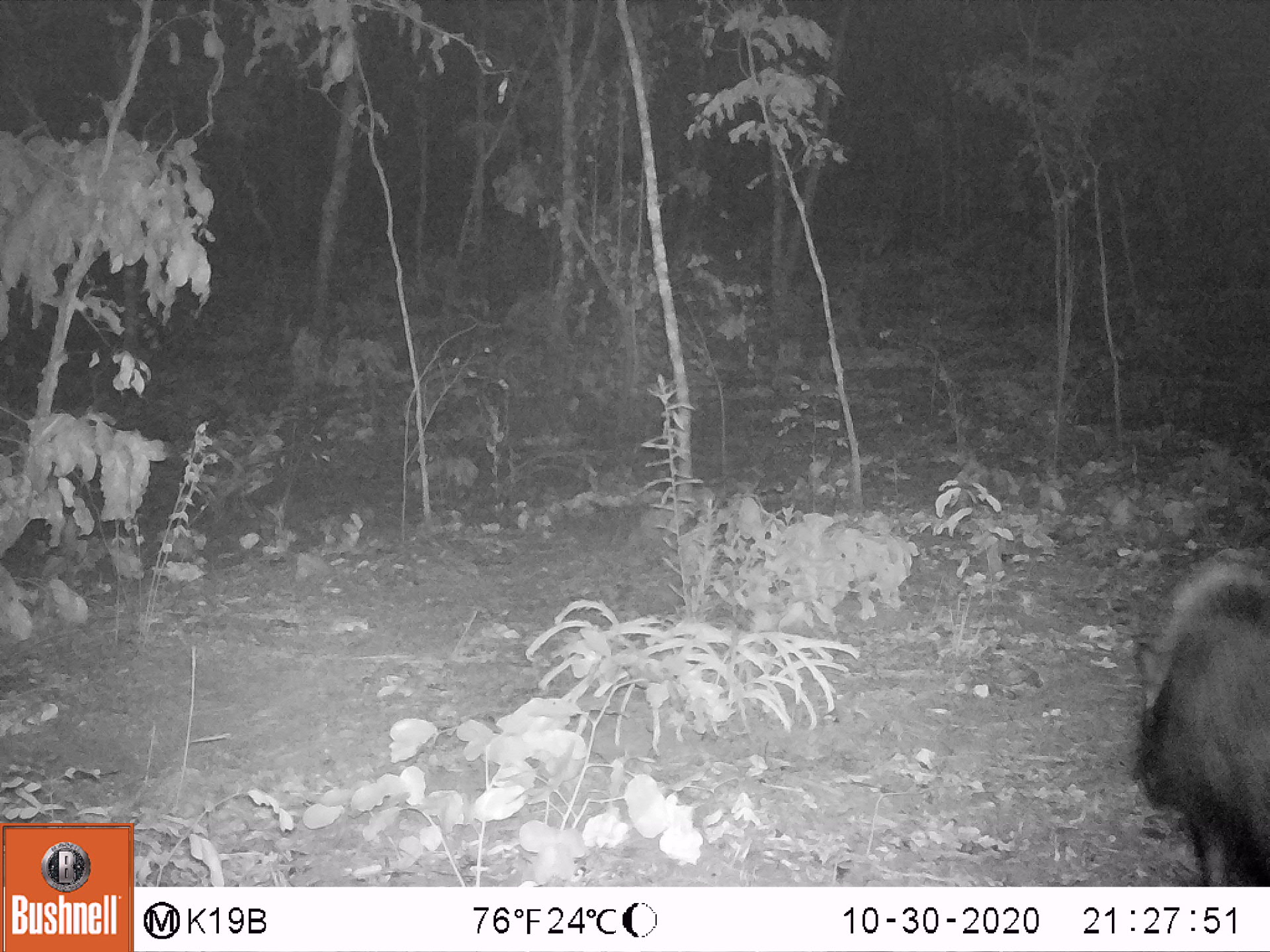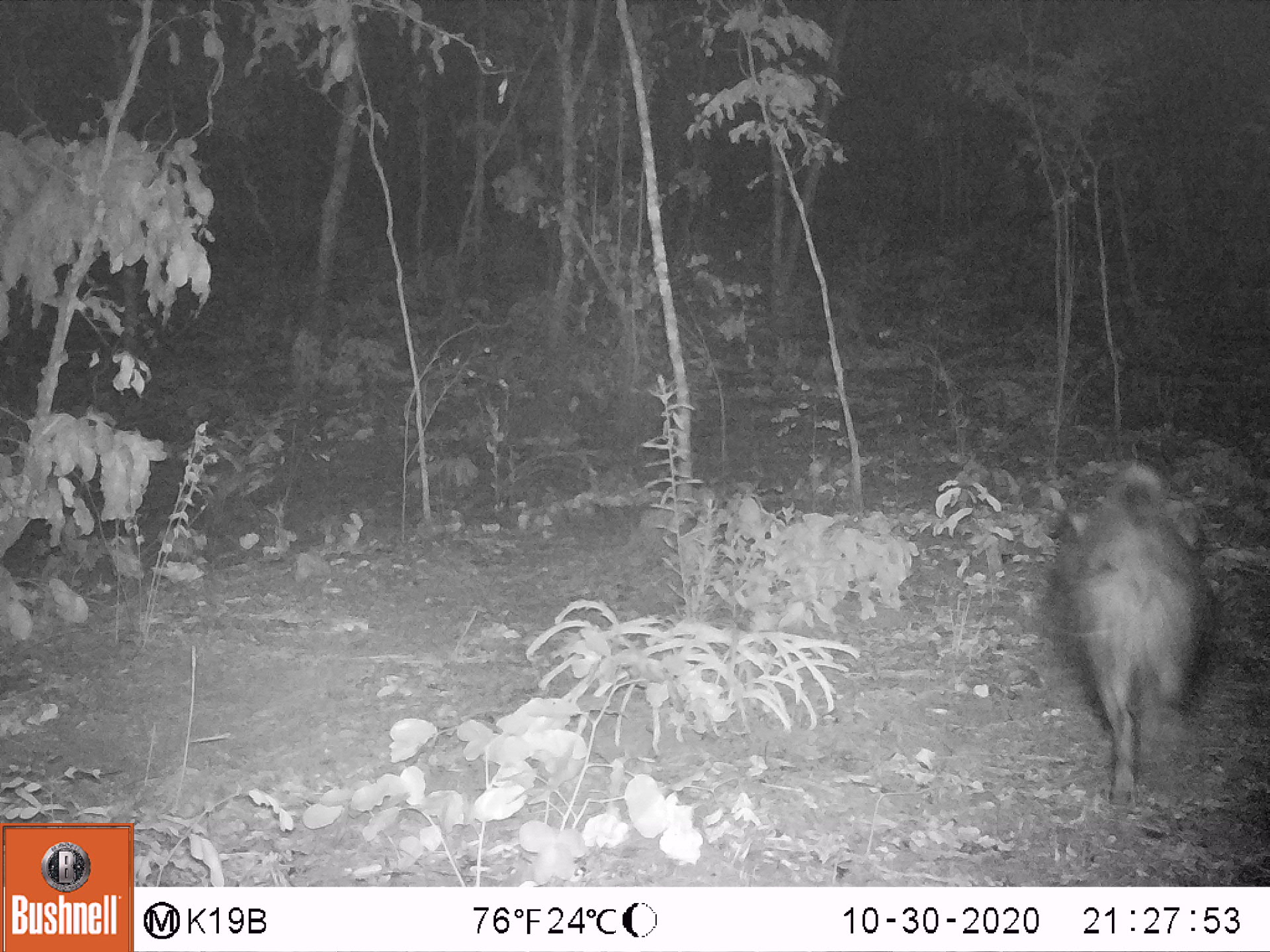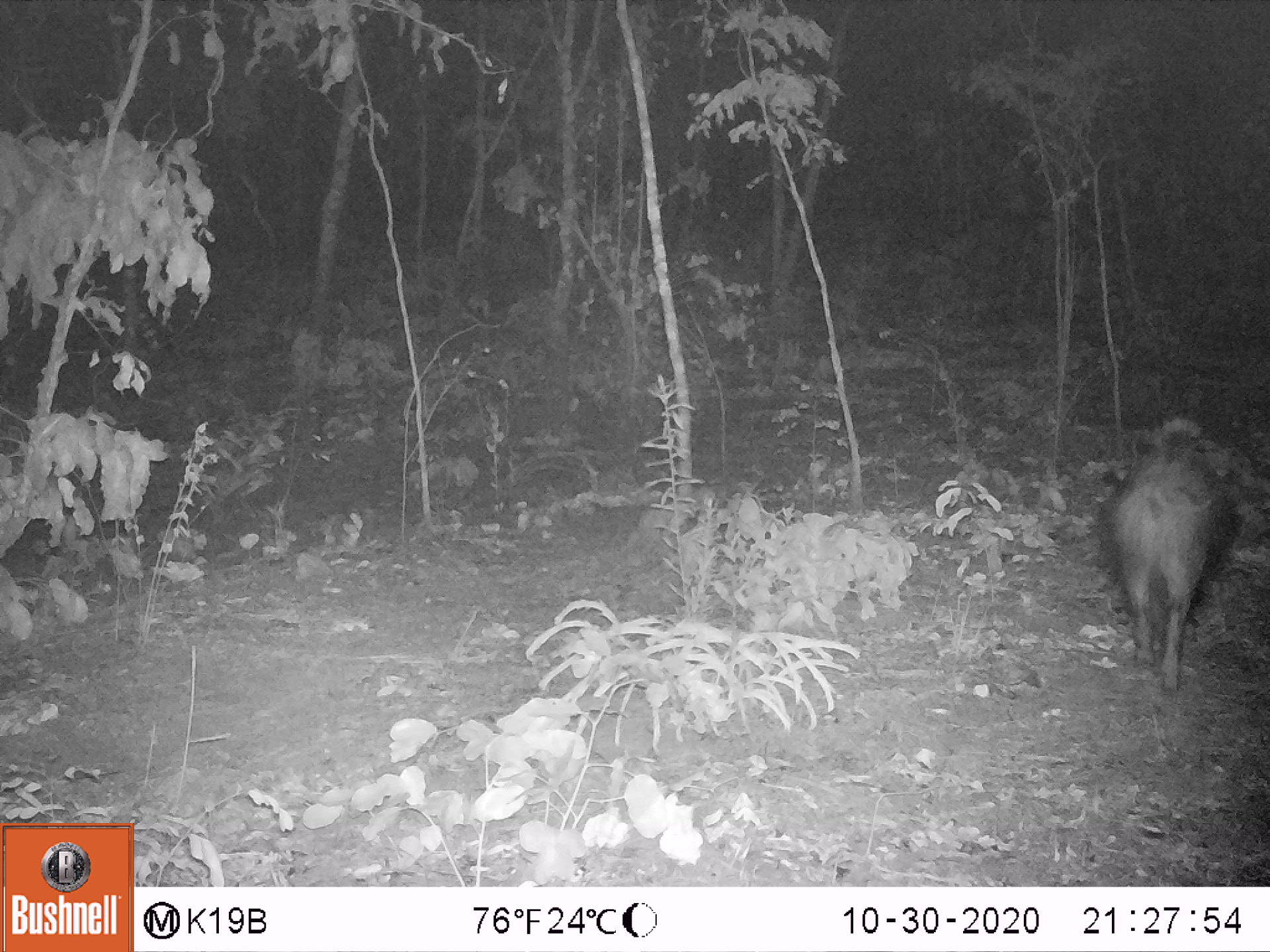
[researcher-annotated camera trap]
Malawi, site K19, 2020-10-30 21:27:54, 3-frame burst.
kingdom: Animalia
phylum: Chordata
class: Mammalia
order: Artiodactyla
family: Suidae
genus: Potamochoerus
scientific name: Potamochoerus larvatus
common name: bushpig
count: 1